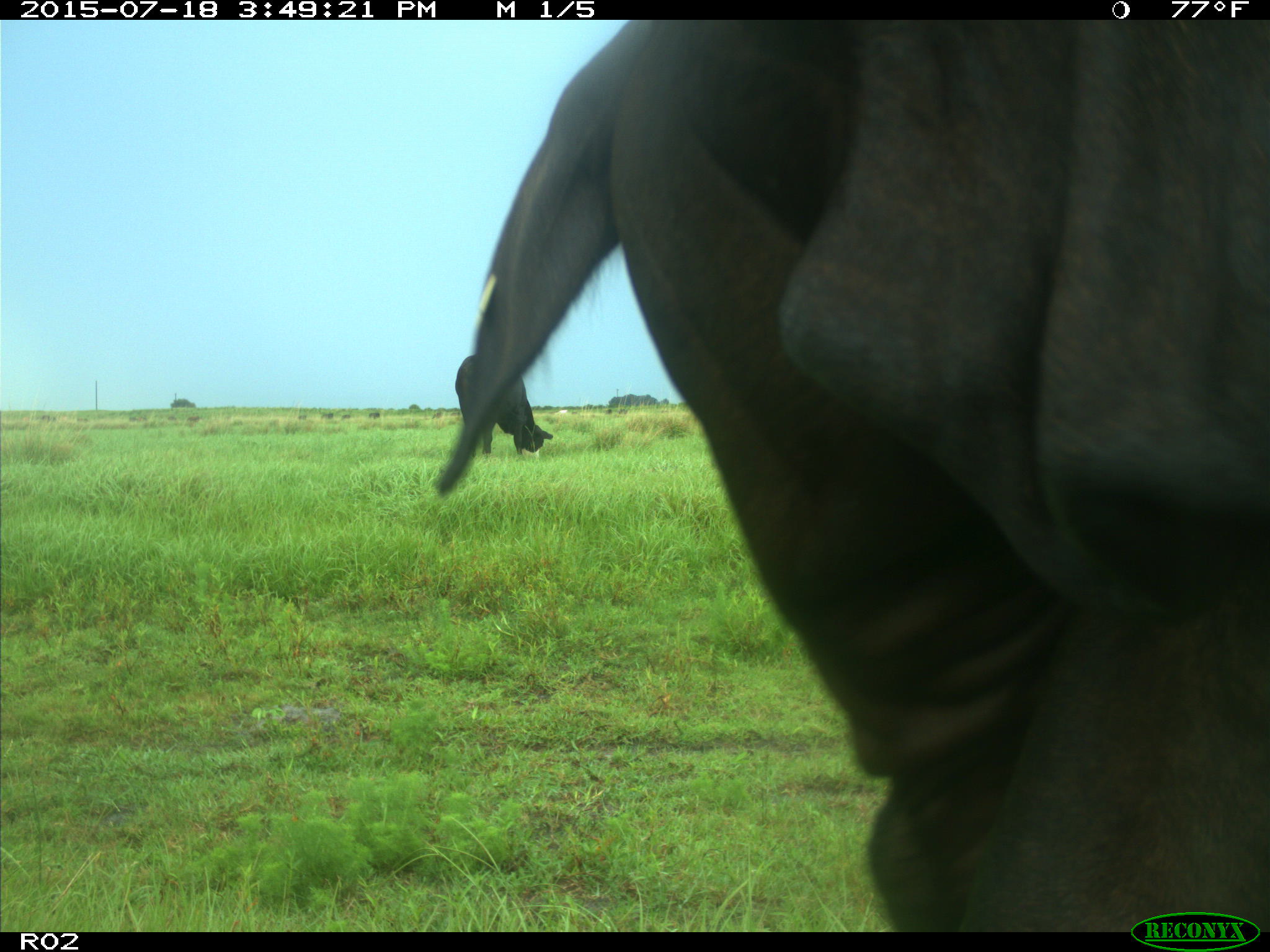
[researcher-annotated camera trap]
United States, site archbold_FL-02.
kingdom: Animalia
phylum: Chordata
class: Mammalia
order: Artiodactyla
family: Bovidae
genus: Bos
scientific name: Bos taurus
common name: domestic cow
Bos taurus (domestic cow).